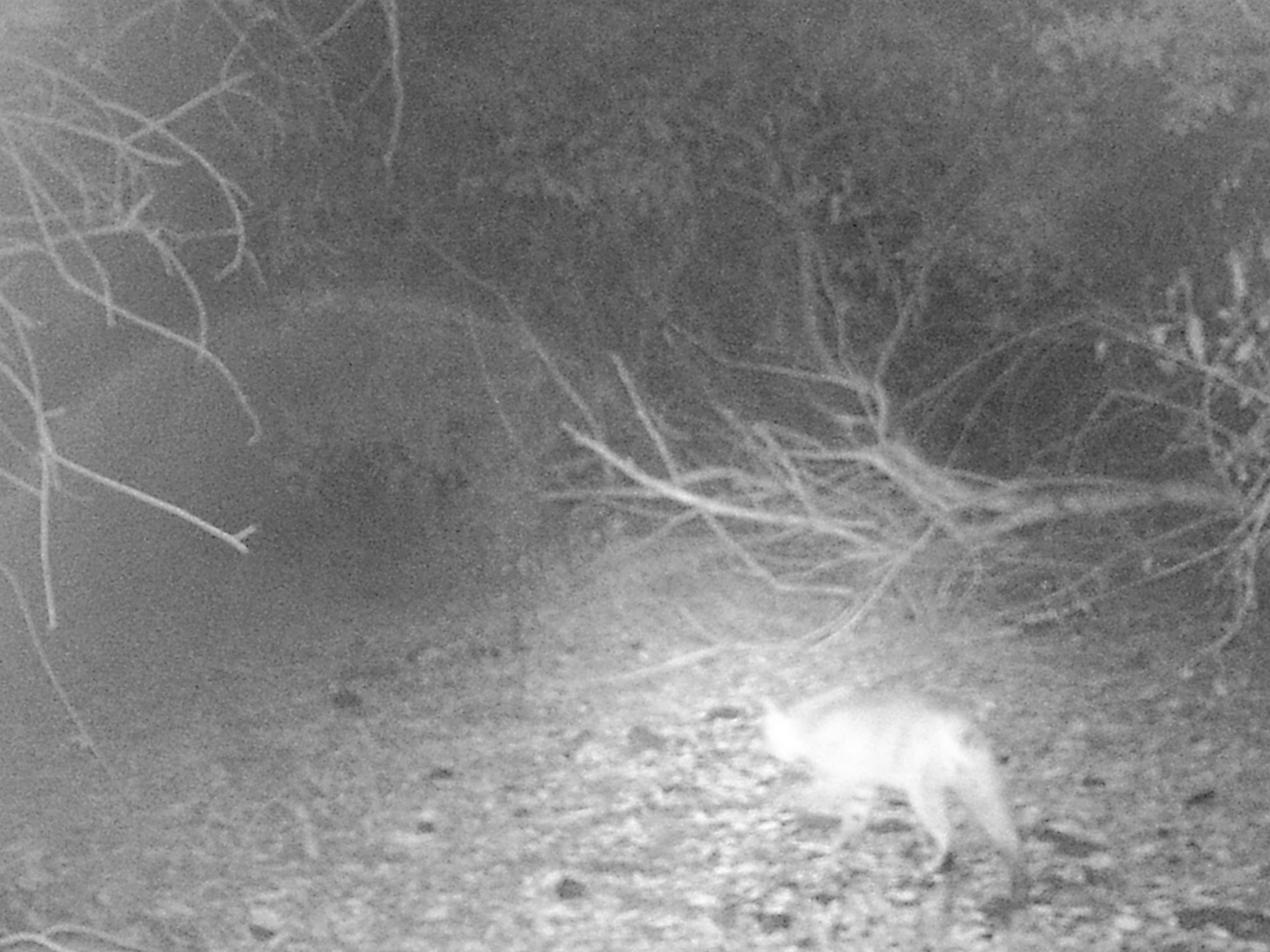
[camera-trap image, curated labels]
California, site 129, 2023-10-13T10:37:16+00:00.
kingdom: Animalia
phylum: Chordata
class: Mammalia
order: Carnivora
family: Felidae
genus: Lynx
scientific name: Lynx rufus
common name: bobcat